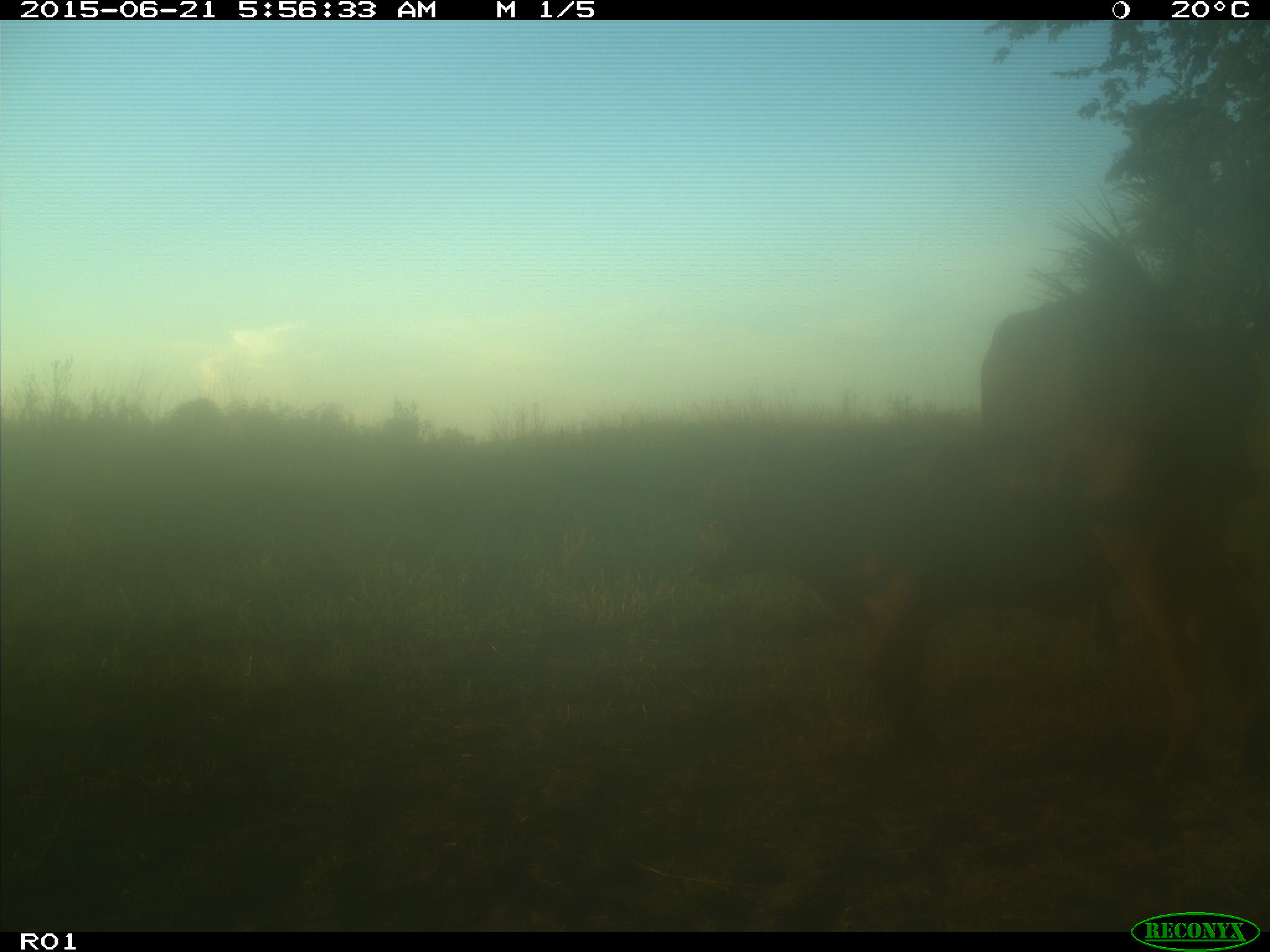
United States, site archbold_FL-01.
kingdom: Animalia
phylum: Chordata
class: Mammalia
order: Artiodactyla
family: Bovidae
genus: Bos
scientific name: Bos taurus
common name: domestic cow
Bos taurus (domestic cow).